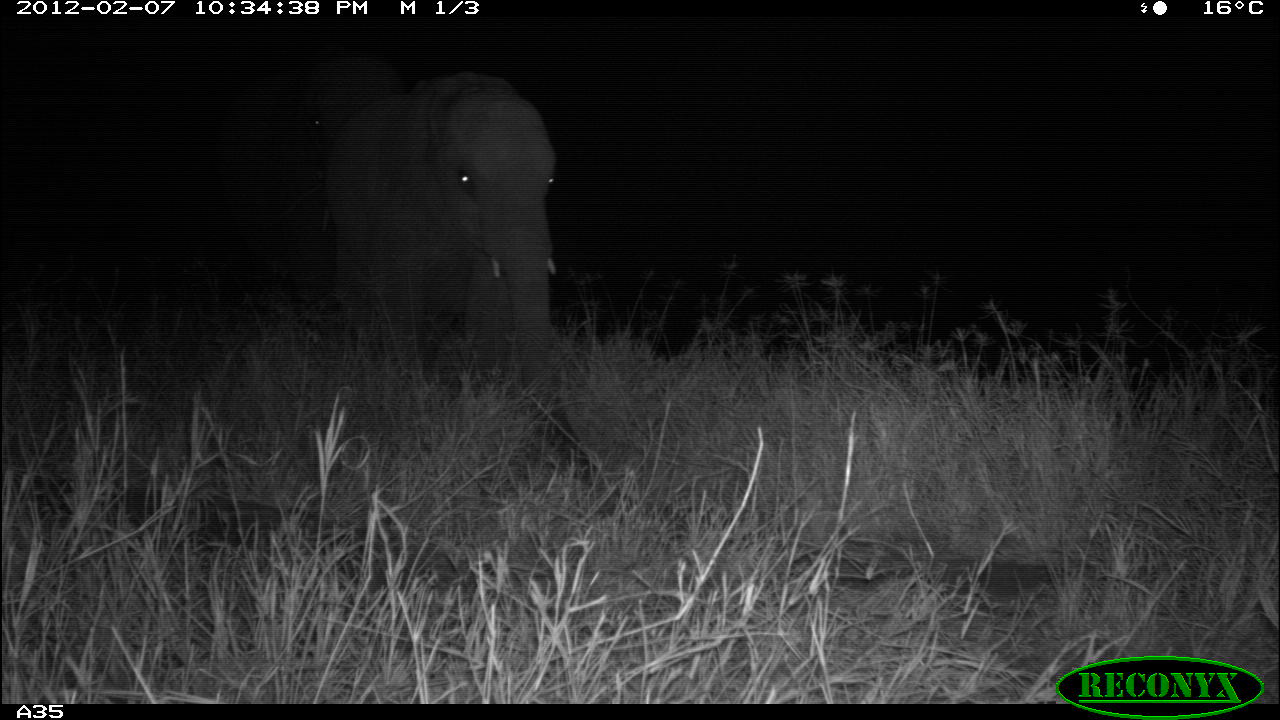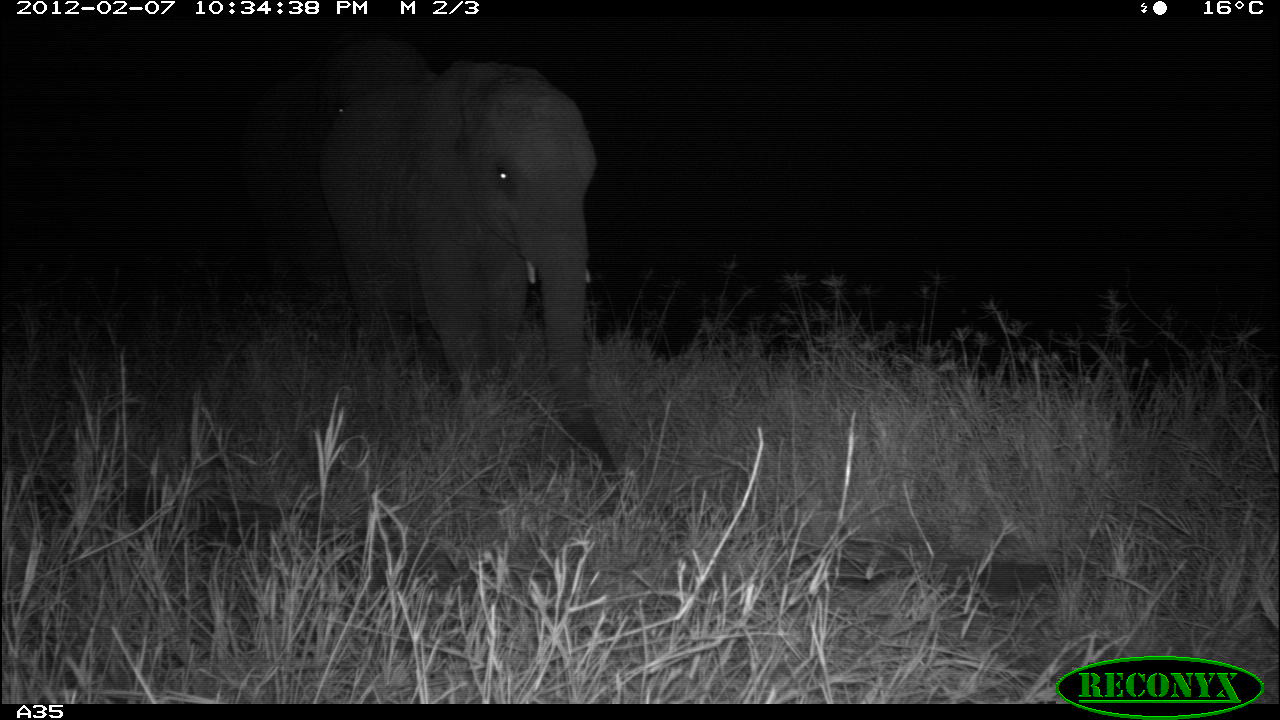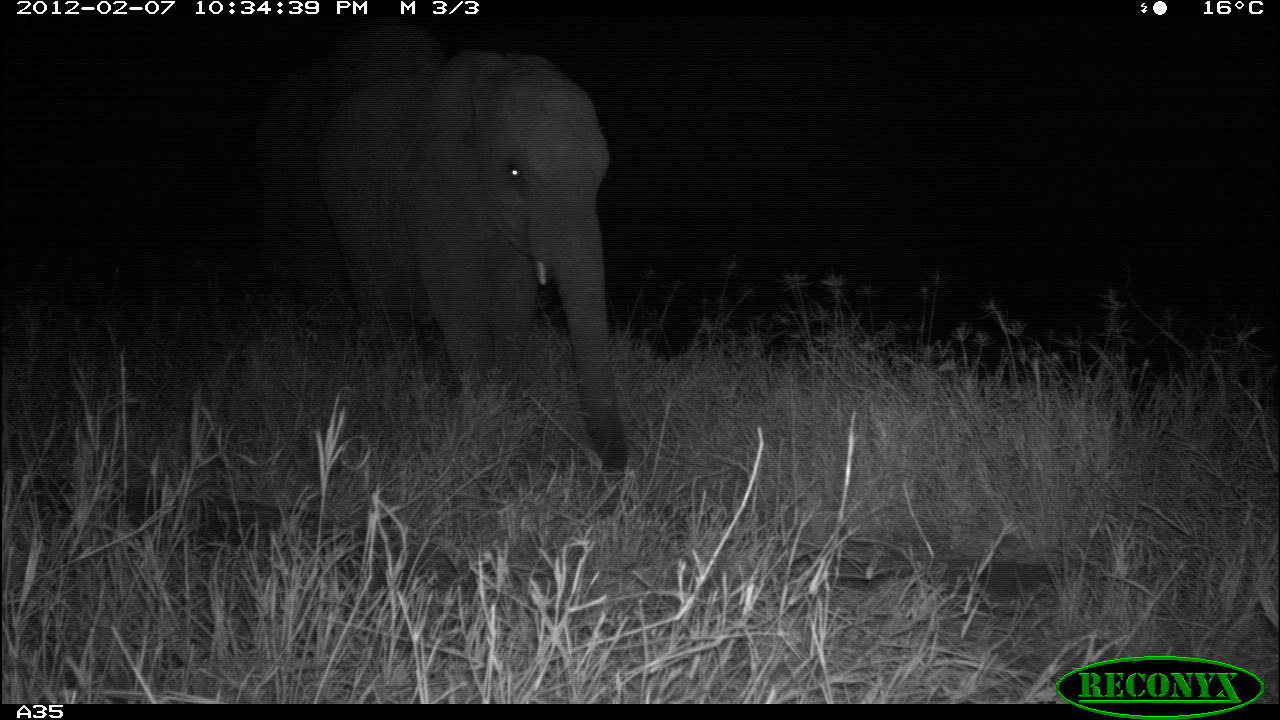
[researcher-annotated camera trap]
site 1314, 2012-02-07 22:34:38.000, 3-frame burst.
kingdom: Animalia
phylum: Chordata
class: Mammalia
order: Proboscidea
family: Elephantidae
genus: Loxodonta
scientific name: Loxodonta africana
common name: african bush elephant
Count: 2.